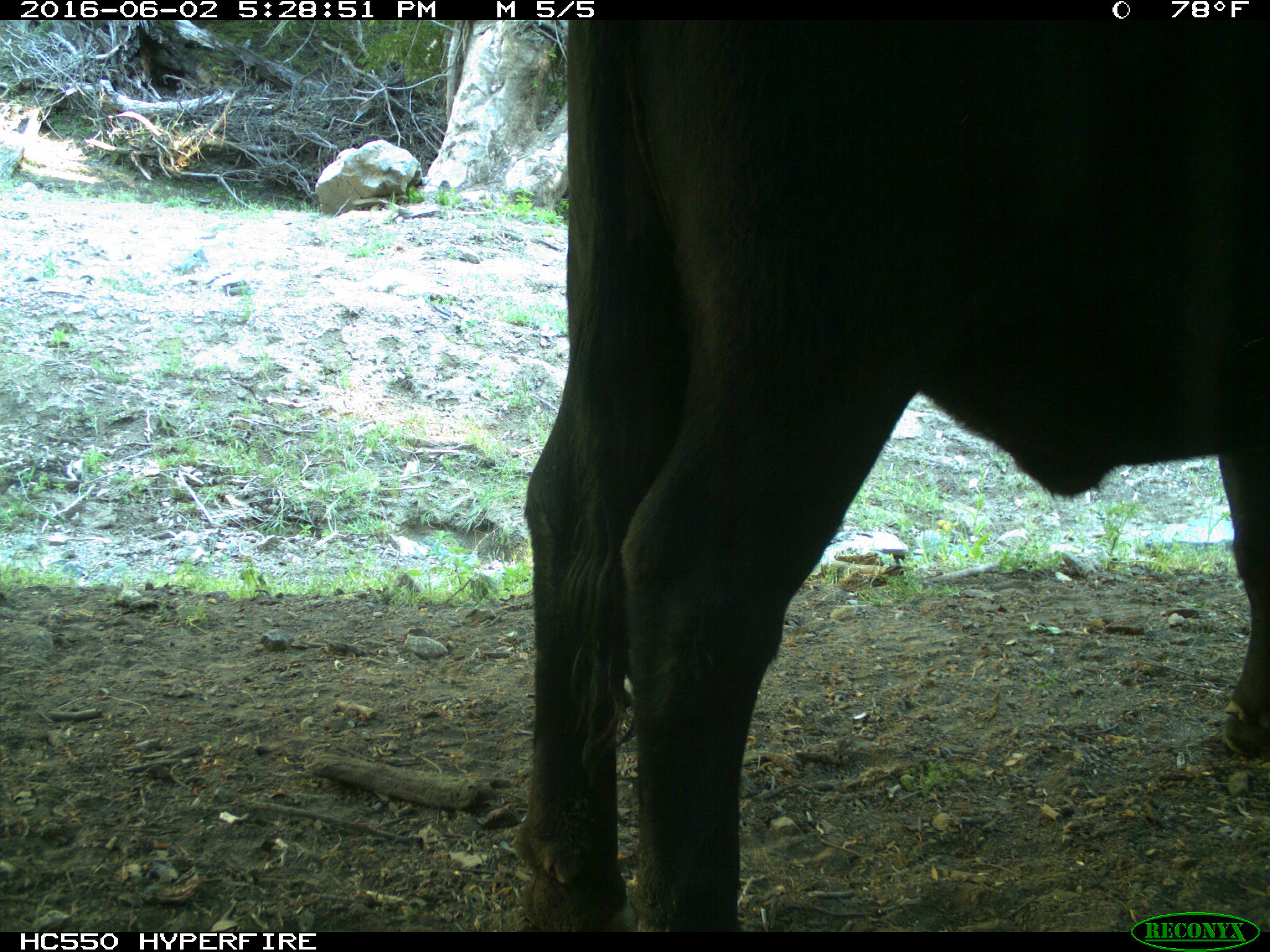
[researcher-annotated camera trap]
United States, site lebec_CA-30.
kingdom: Animalia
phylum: Chordata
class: Mammalia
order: Artiodactyla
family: Bovidae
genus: Bos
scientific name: Bos taurus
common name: domestic cow